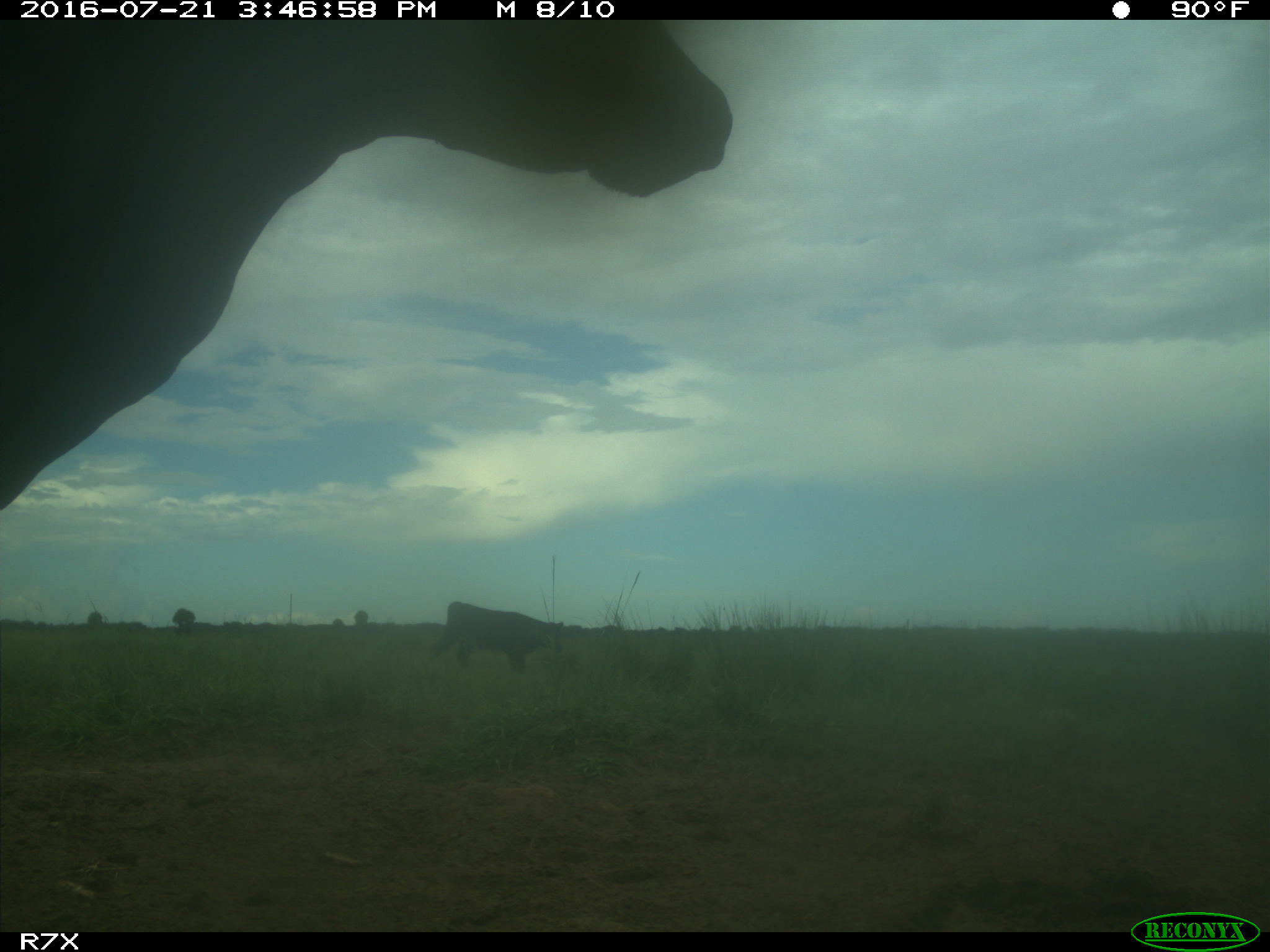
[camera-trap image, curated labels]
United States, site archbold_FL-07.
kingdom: Animalia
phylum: Chordata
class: Mammalia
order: Artiodactyla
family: Bovidae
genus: Bos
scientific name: Bos taurus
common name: domestic cow